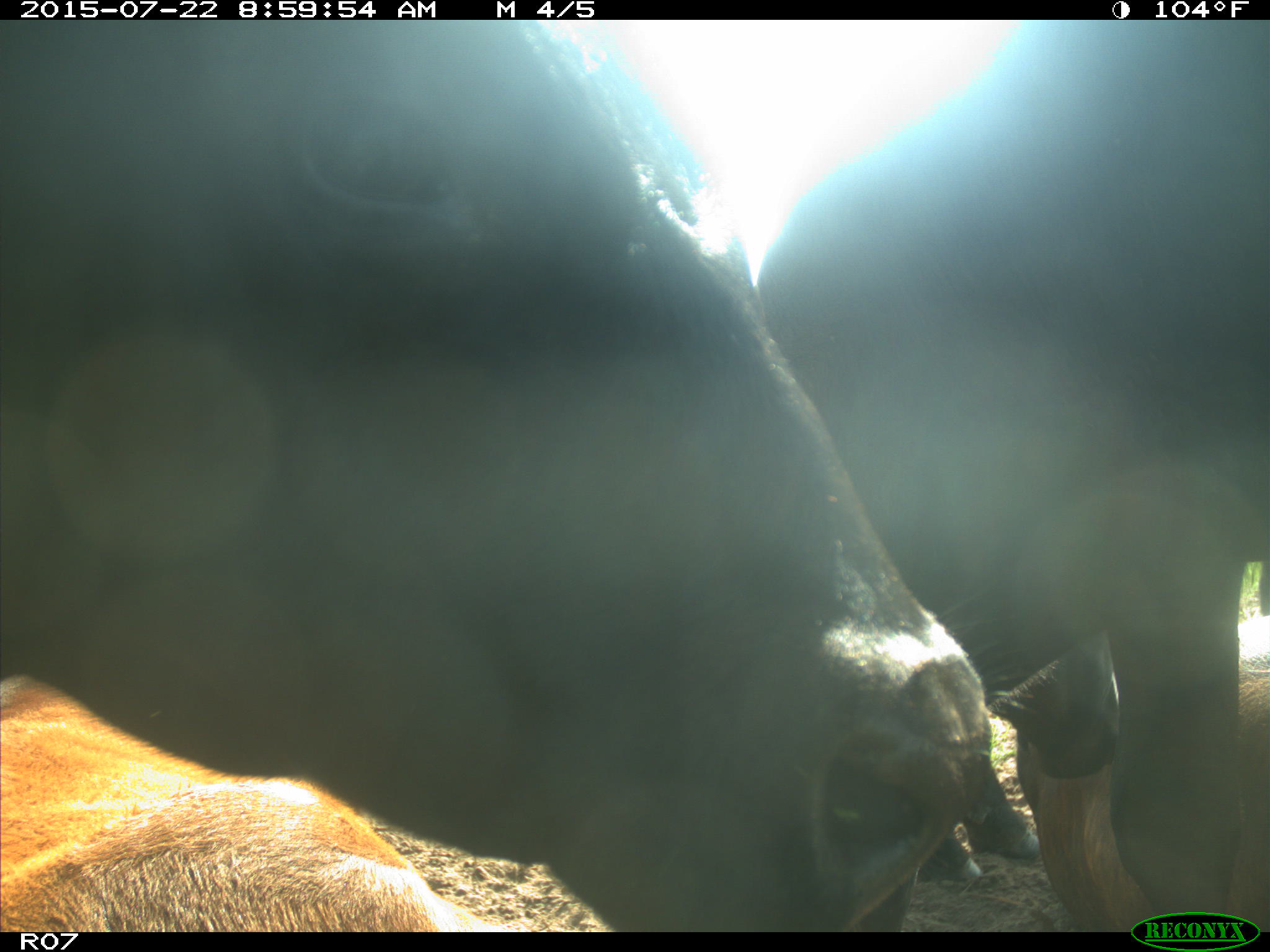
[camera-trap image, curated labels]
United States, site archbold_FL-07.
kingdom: Animalia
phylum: Chordata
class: Mammalia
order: Artiodactyla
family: Bovidae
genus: Bos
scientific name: Bos taurus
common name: domestic cow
Bos taurus (domestic cow).